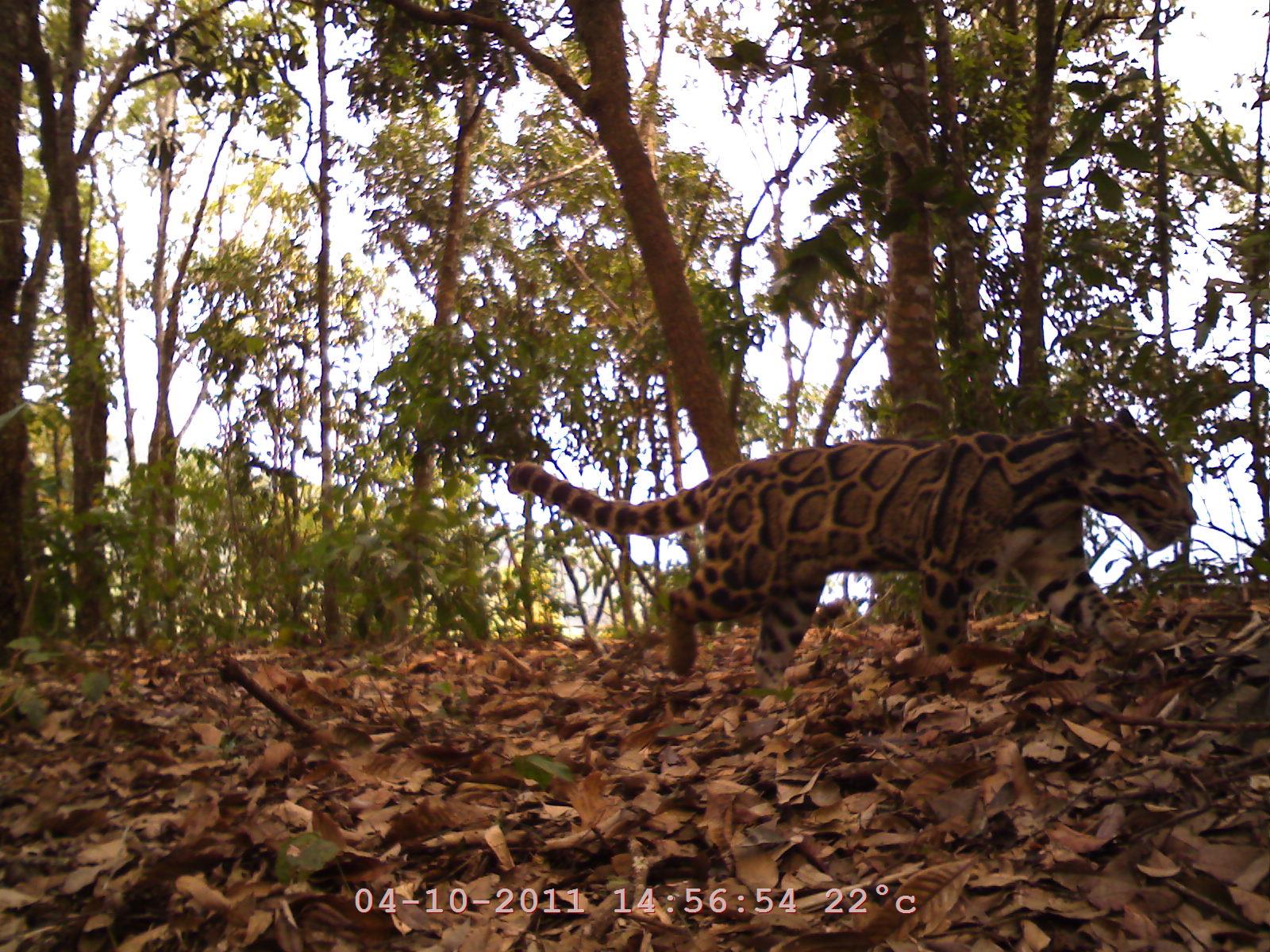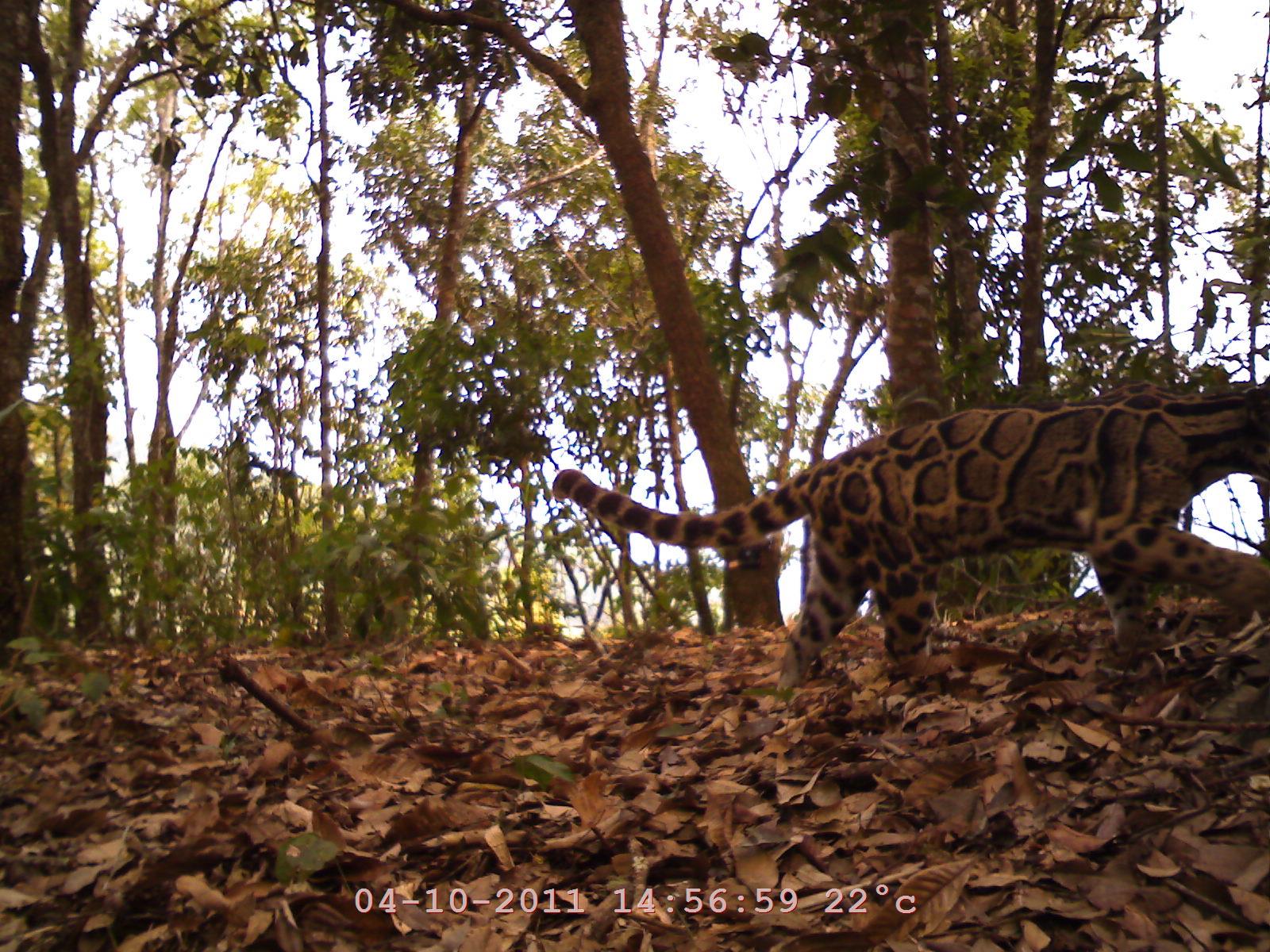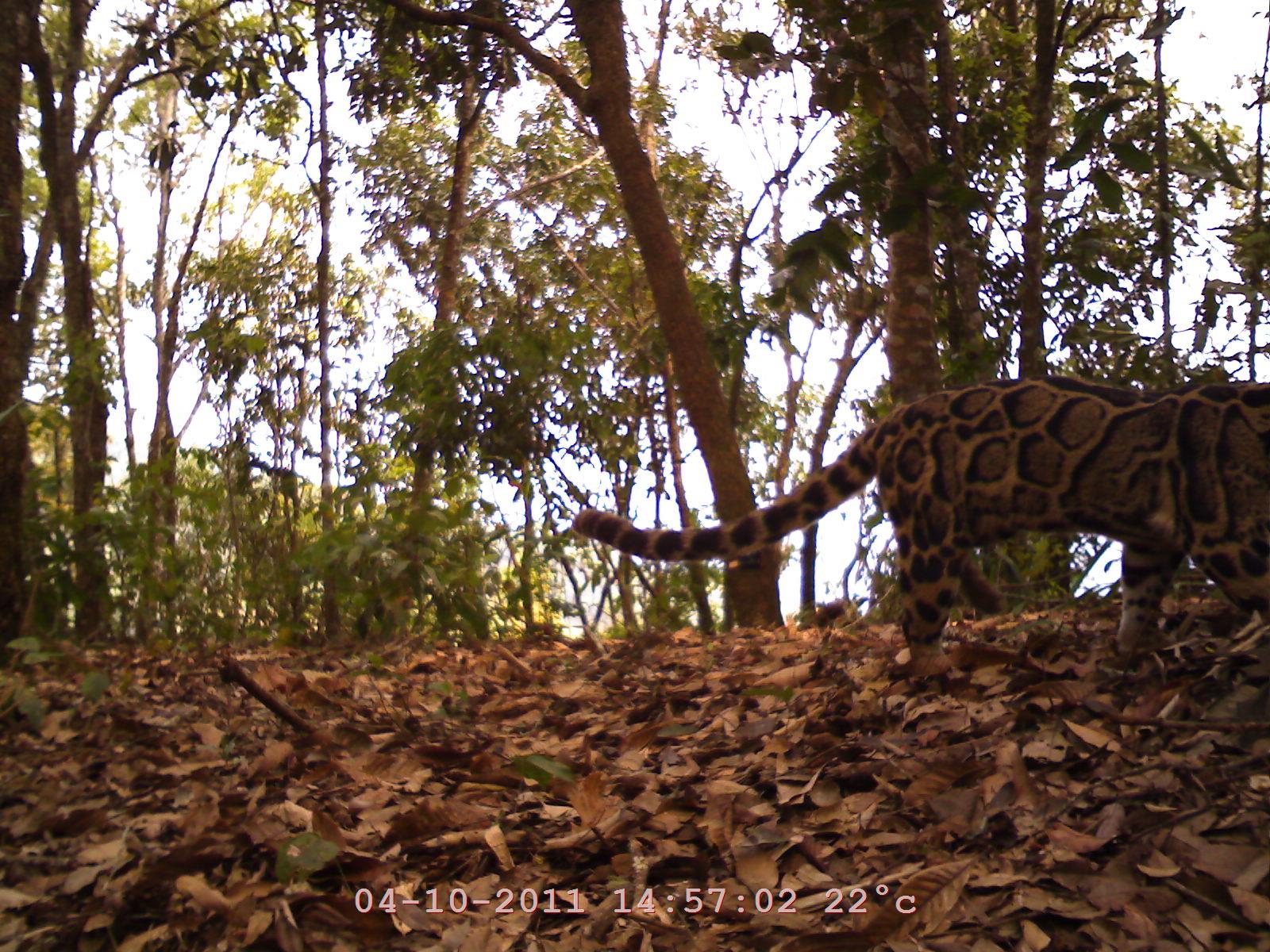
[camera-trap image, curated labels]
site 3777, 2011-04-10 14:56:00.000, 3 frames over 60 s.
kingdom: Animalia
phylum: Chordata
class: Mammalia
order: Carnivora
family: Felidae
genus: Neofelis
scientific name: Neofelis nebulosa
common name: mainland clouded leopard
Neofelis nebulosa (mainland clouded leopard), count 1.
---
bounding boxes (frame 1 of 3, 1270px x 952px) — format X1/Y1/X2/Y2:
neofelis nebulosa: 504/393/1201/684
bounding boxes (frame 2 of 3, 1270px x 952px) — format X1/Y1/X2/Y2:
neofelis nebulosa: 549/365/1265/685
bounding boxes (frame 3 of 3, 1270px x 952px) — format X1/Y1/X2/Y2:
neofelis nebulosa: 566/372/1267/684